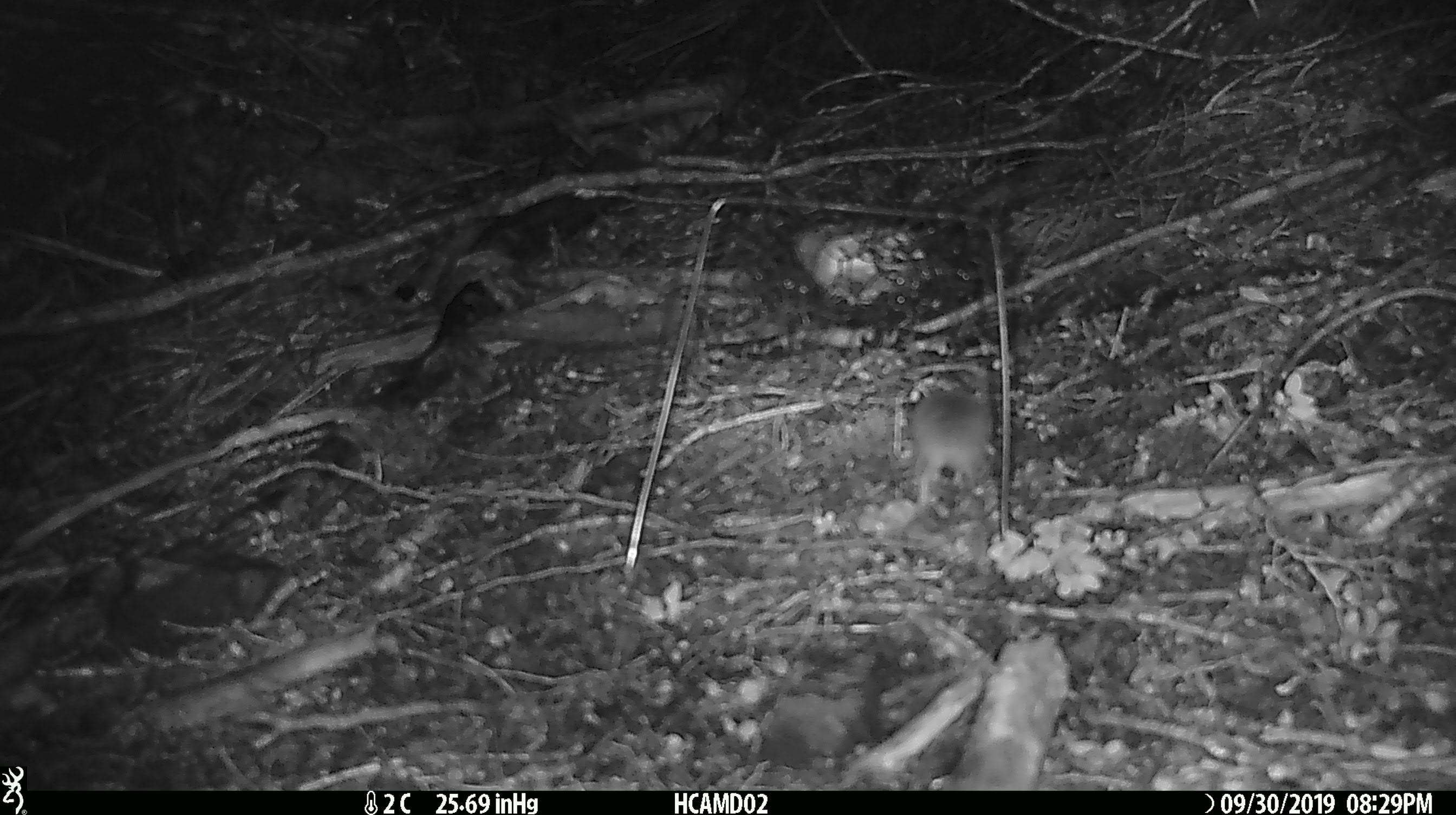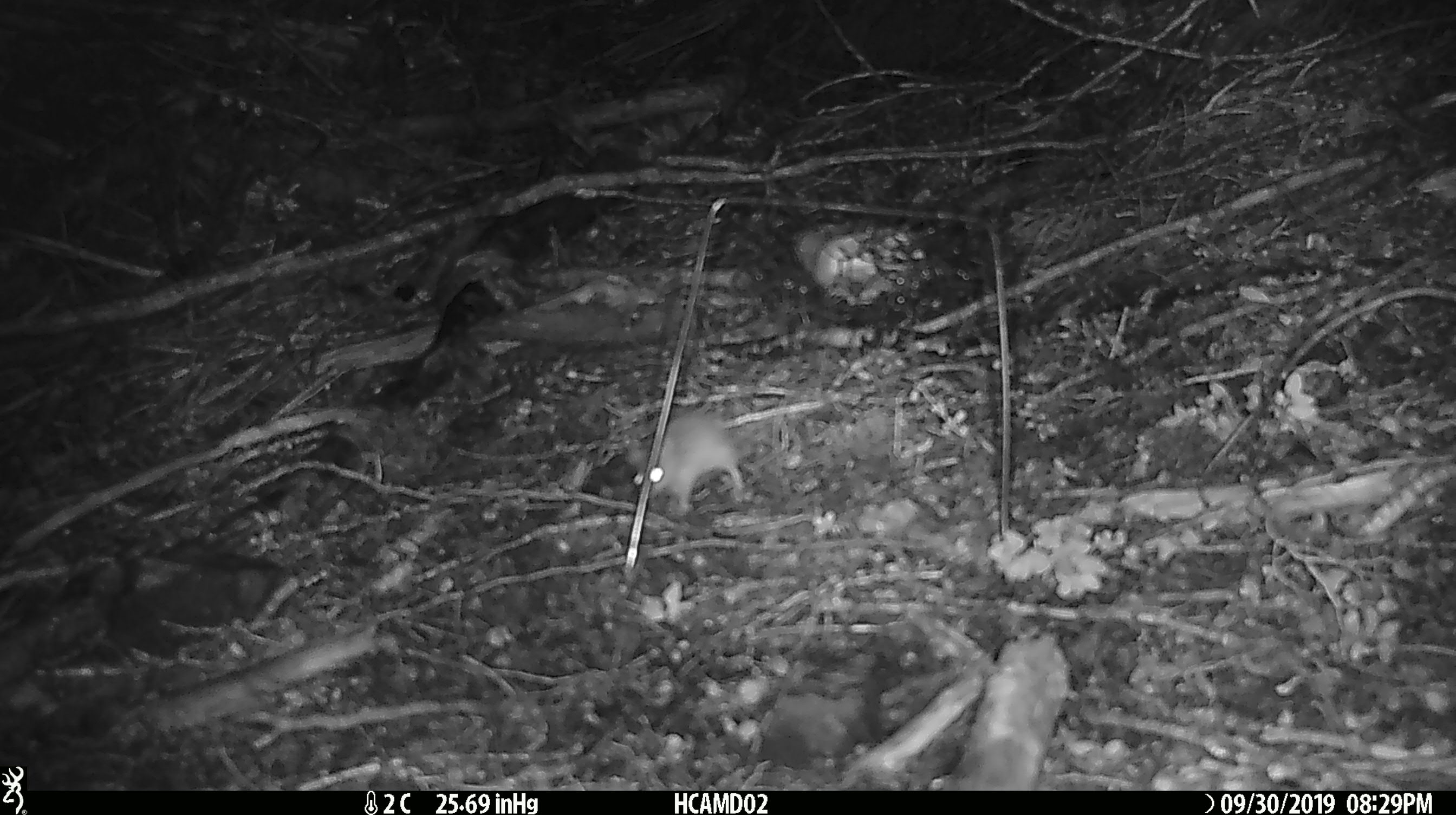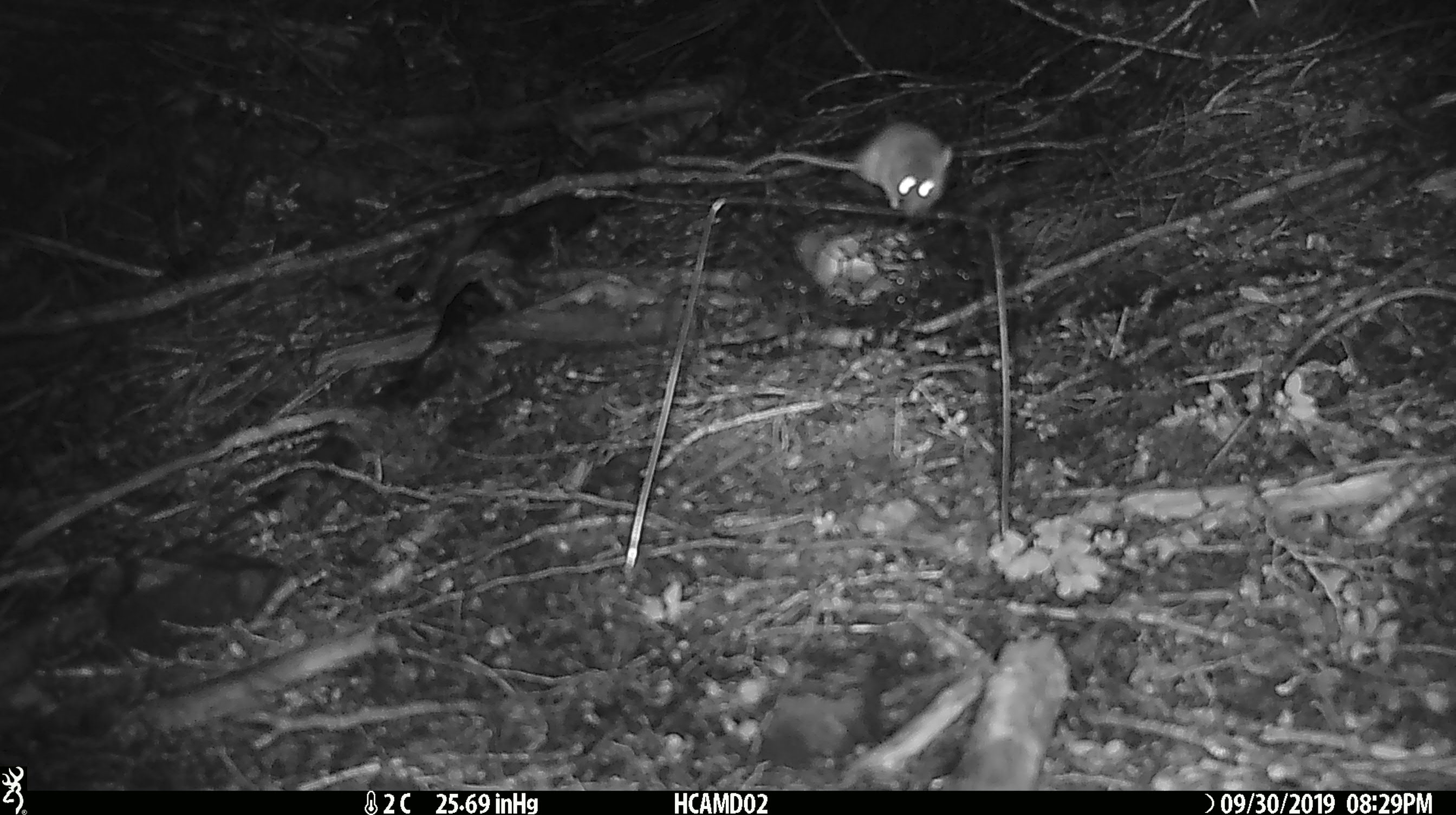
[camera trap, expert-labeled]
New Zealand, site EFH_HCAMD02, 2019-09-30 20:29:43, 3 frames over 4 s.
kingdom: Animalia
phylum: Chordata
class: Mammalia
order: Rodentia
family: Muridae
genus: Mus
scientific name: Mus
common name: mouse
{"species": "mouse (Mus)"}